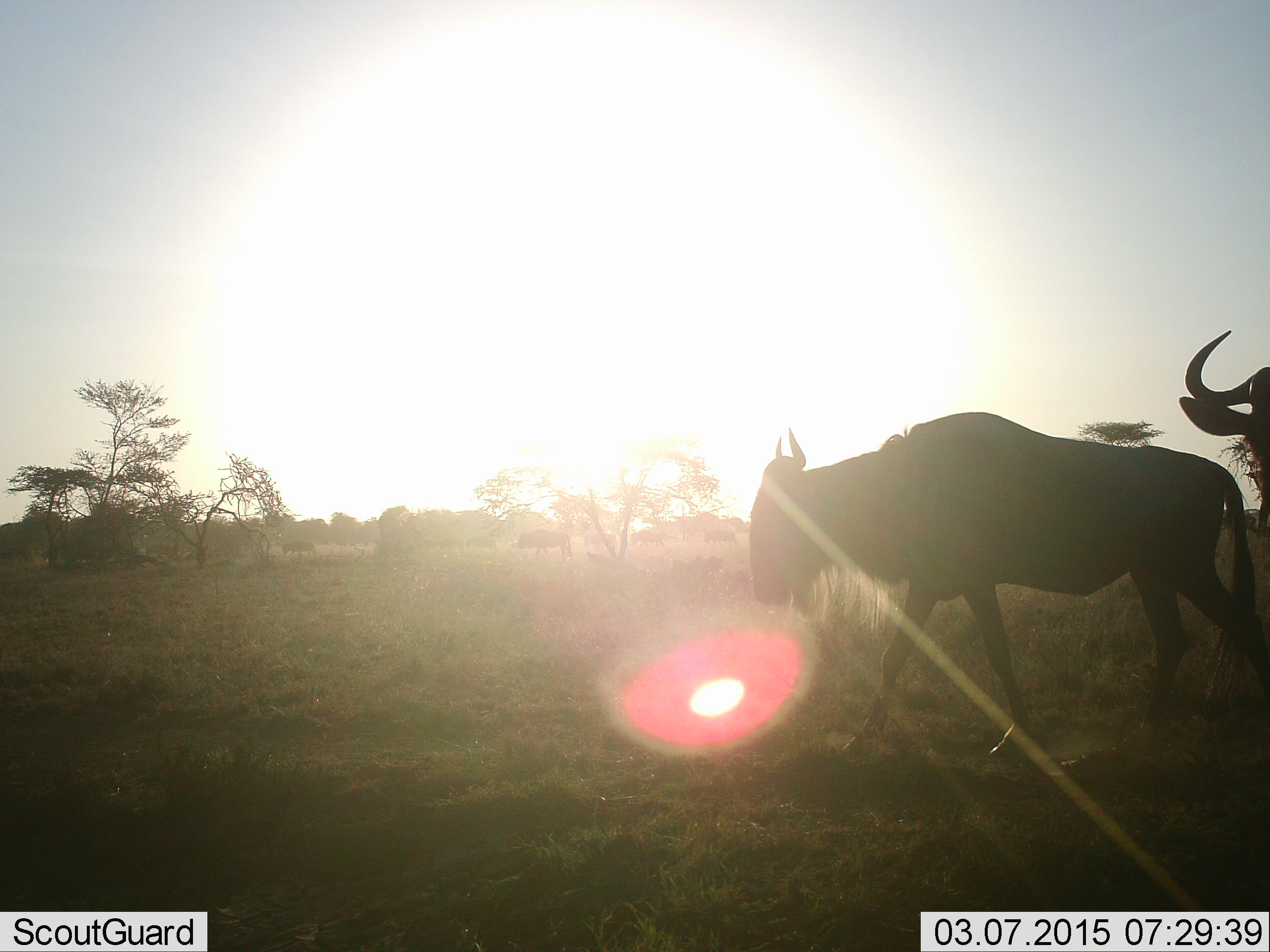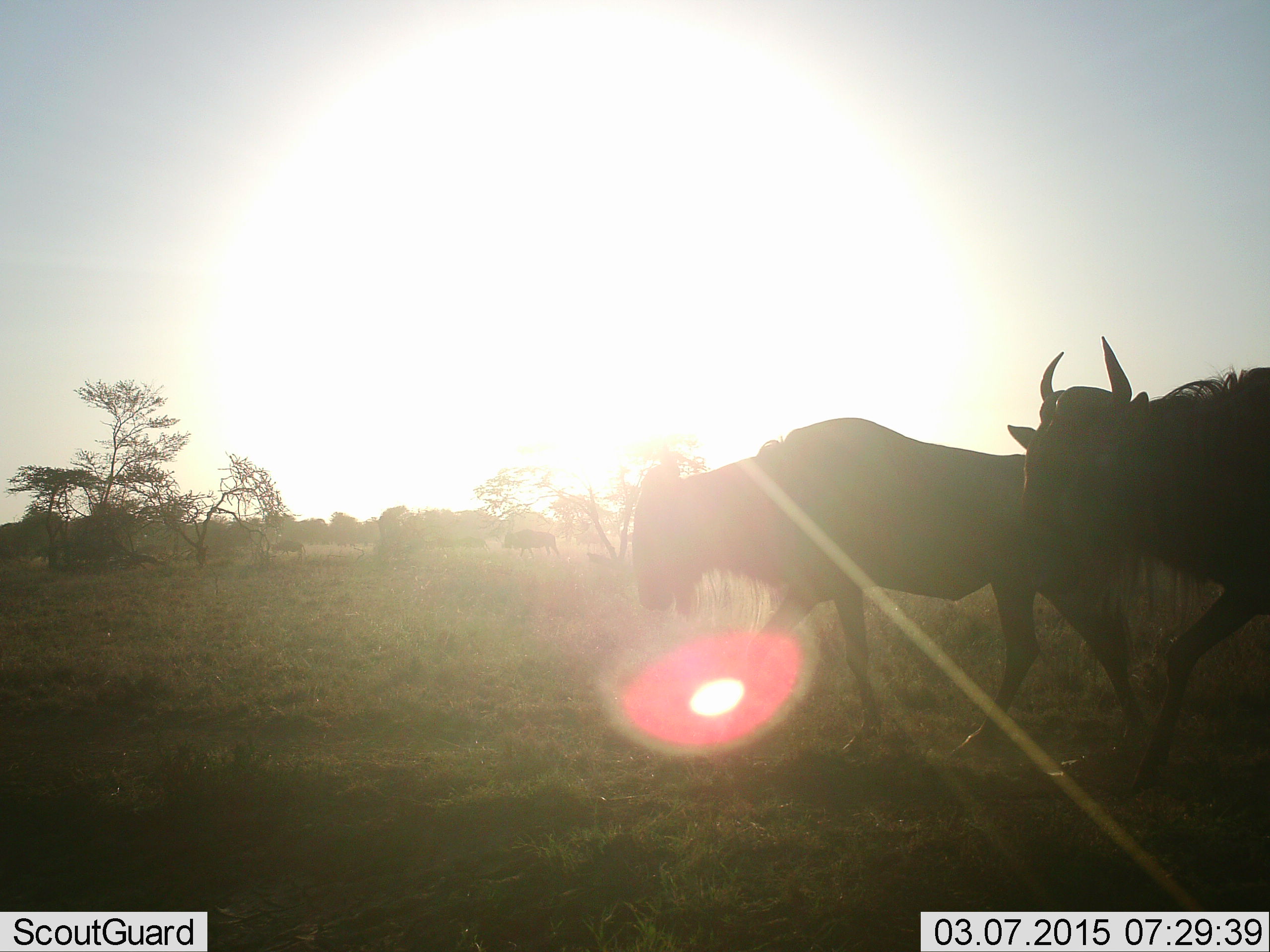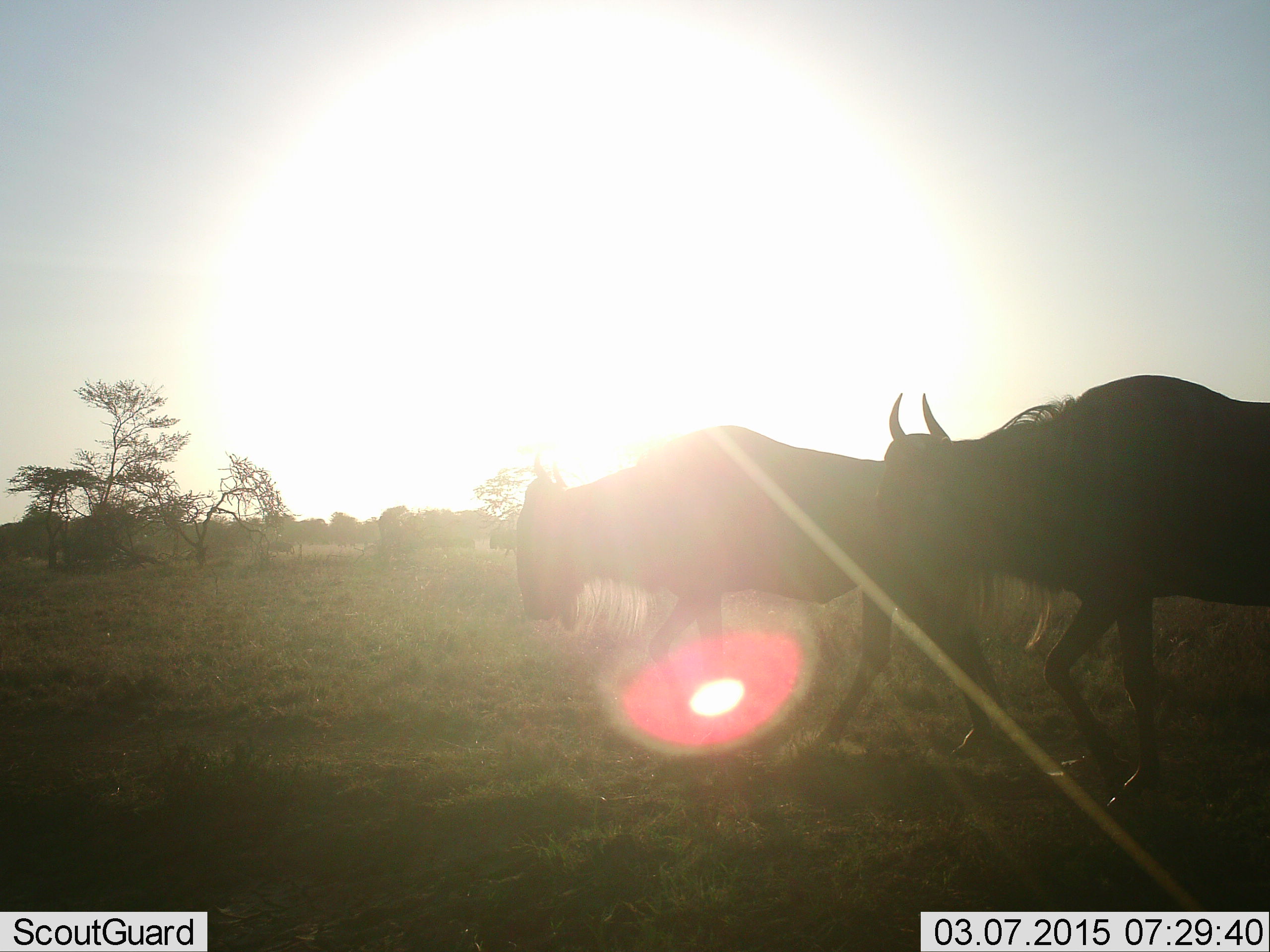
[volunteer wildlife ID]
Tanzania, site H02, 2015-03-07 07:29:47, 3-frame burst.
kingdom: Animalia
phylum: Chordata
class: Mammalia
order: Artiodactyla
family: Bovidae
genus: Connochaetes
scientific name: Connochaetes taurinus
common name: blue wildebeest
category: wildebeest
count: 4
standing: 0%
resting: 0%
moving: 100%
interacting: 0%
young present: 0%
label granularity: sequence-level